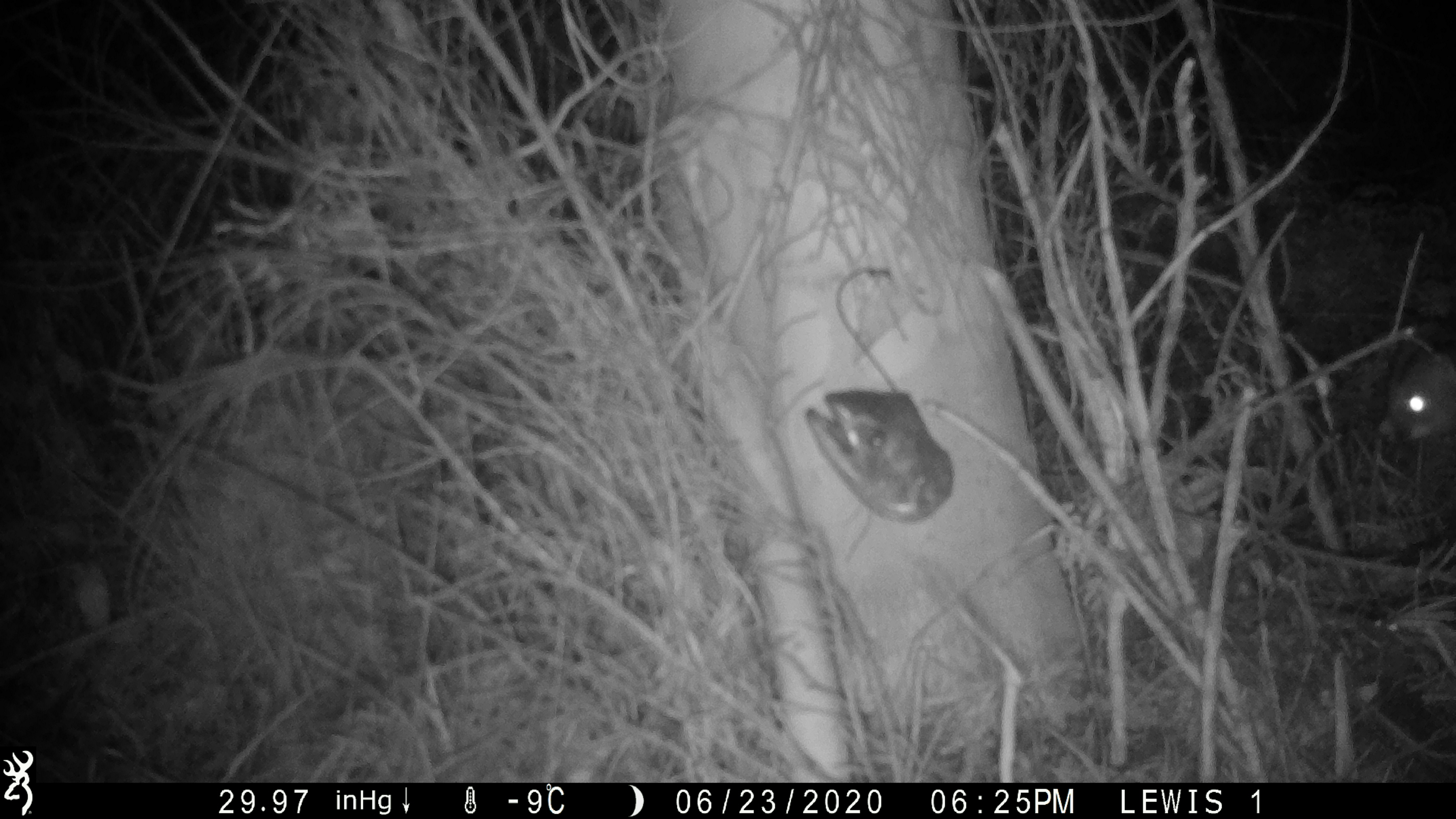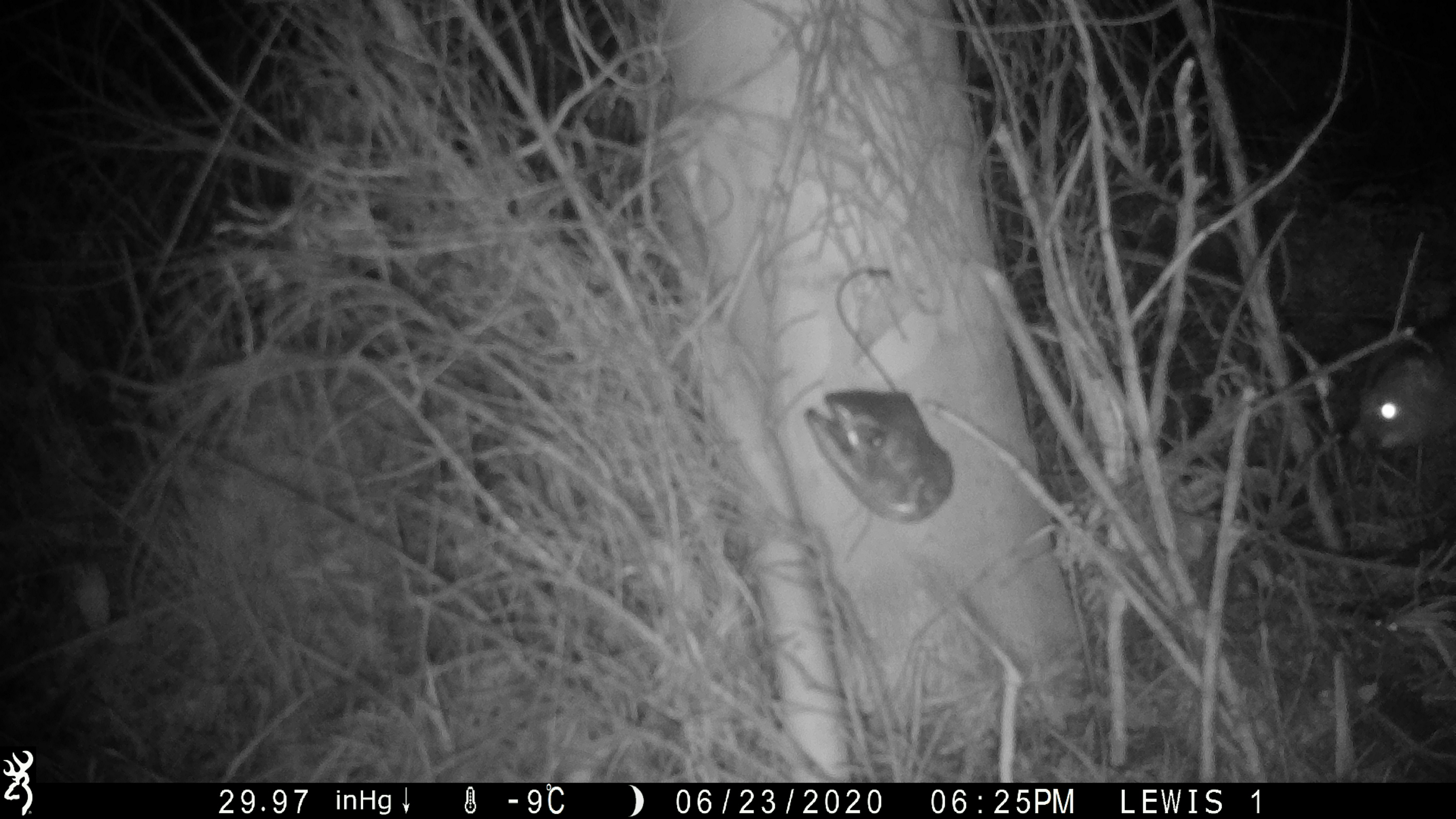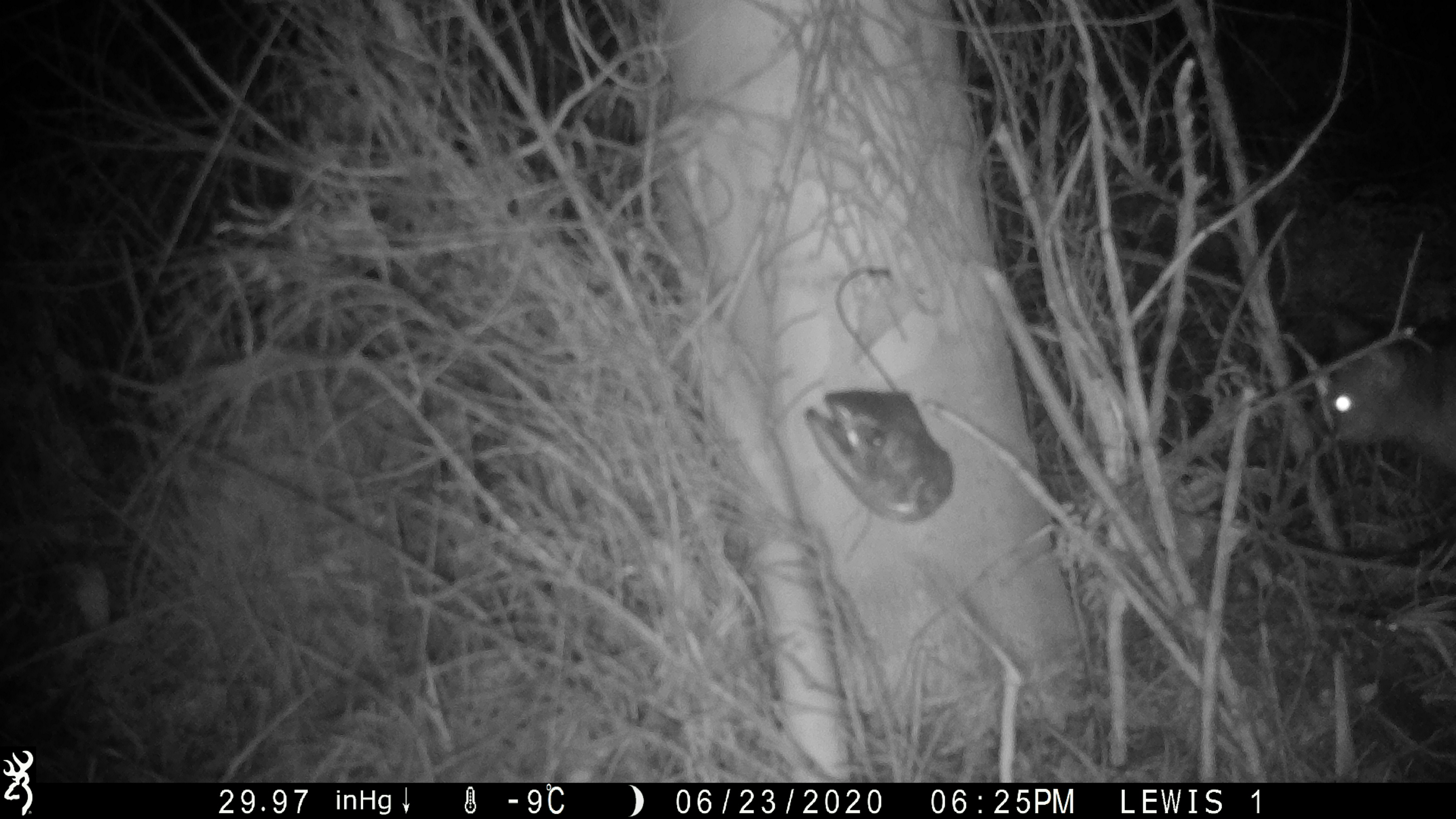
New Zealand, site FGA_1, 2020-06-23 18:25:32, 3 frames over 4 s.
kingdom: Animalia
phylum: Chordata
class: Mammalia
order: Diprotodontia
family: Phalangeridae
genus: Trichosurus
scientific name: Trichosurus vulpecula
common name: common brushtail possum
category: possum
Possum (common brushtail possum) (Trichosurus vulpecula).